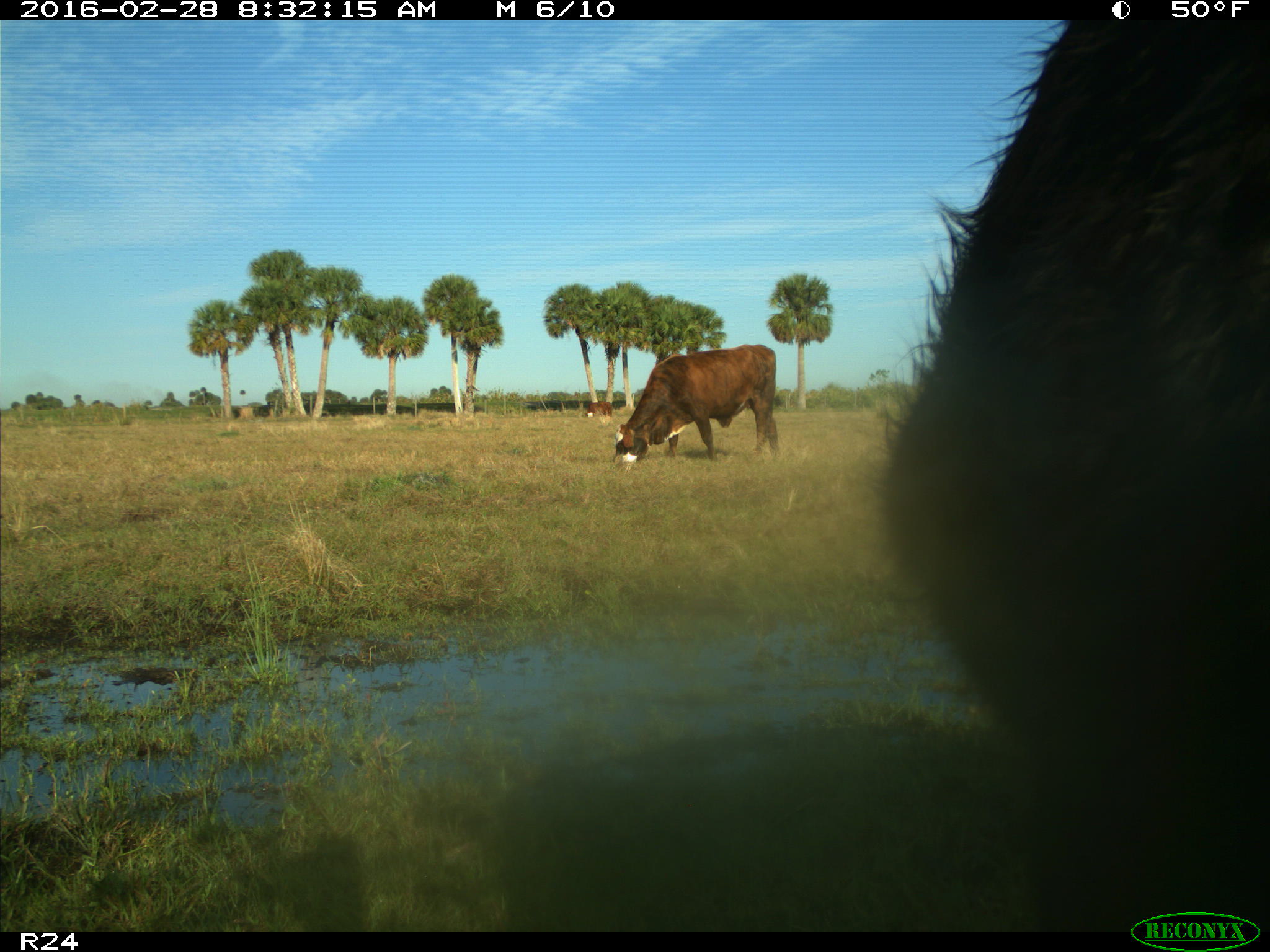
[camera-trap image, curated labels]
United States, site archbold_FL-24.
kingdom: Animalia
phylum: Chordata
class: Mammalia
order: Artiodactyla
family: Bovidae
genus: Bos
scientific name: Bos taurus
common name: domestic cow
Bos taurus (domestic cow).